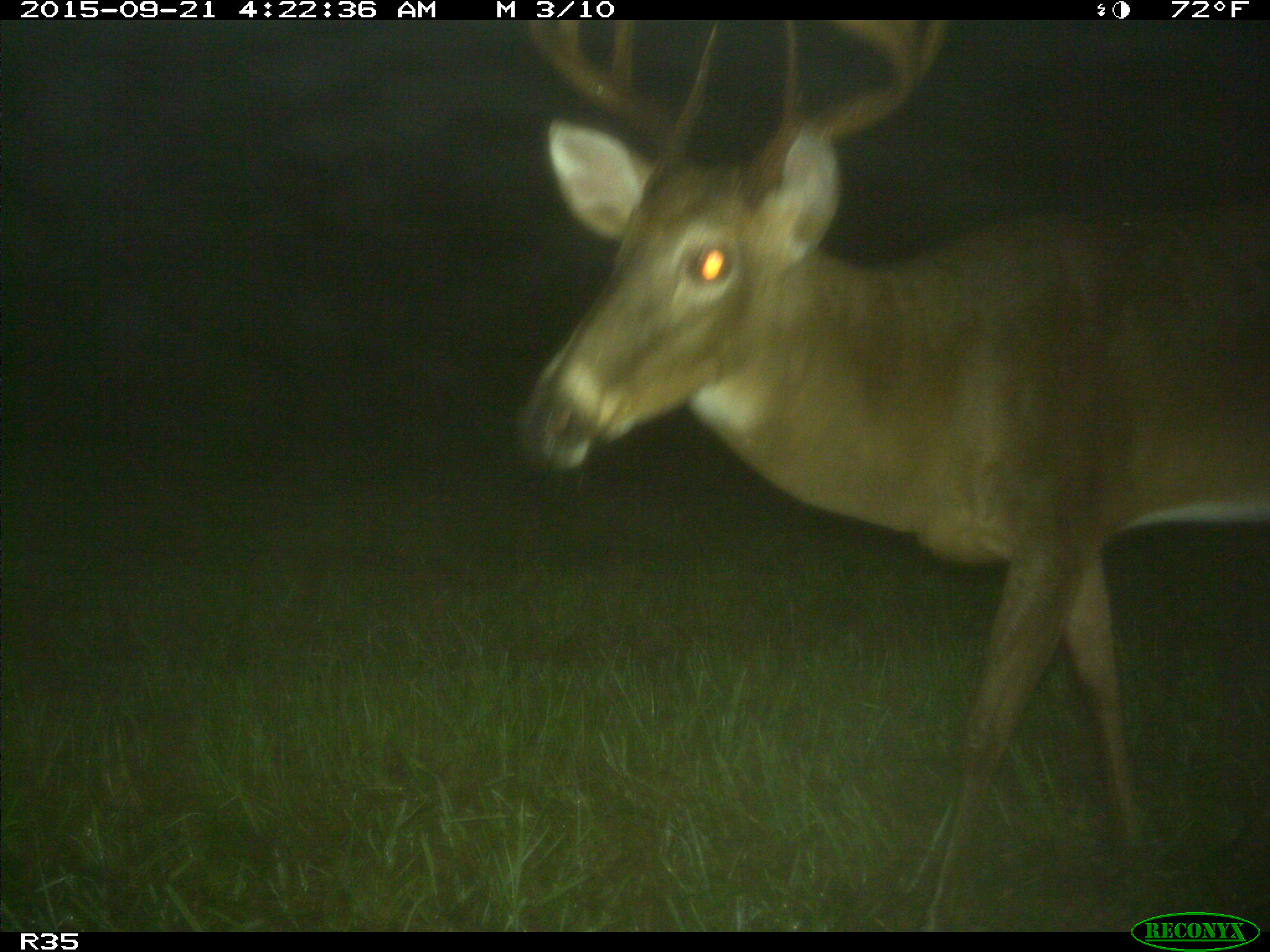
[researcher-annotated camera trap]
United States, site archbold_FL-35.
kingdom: Animalia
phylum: Chordata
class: Mammalia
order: Artiodactyla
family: Cervidae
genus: Odocoileus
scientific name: Odocoileus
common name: deer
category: unidentified deer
Unidentified deer (deer) (Odocoileus).